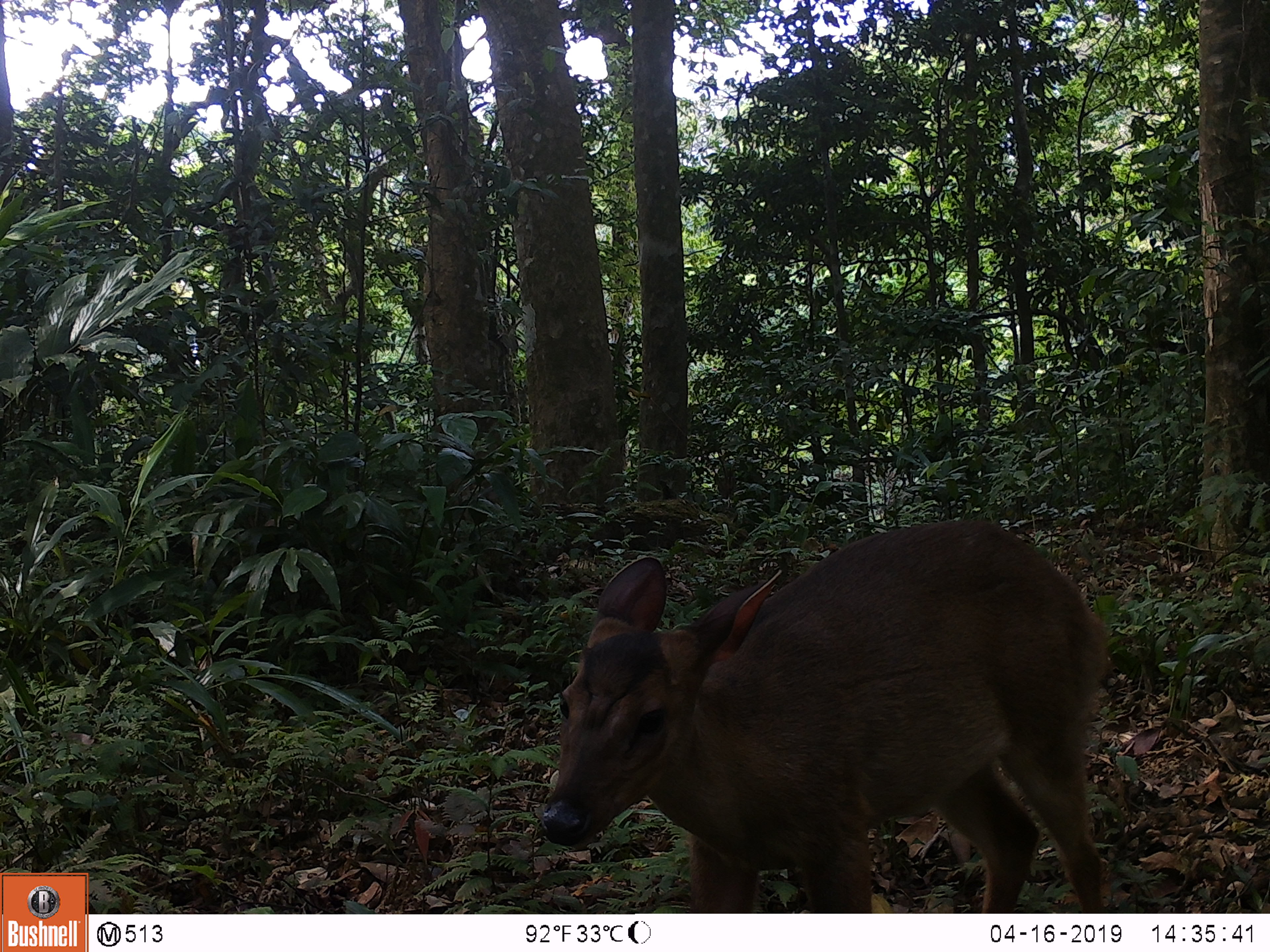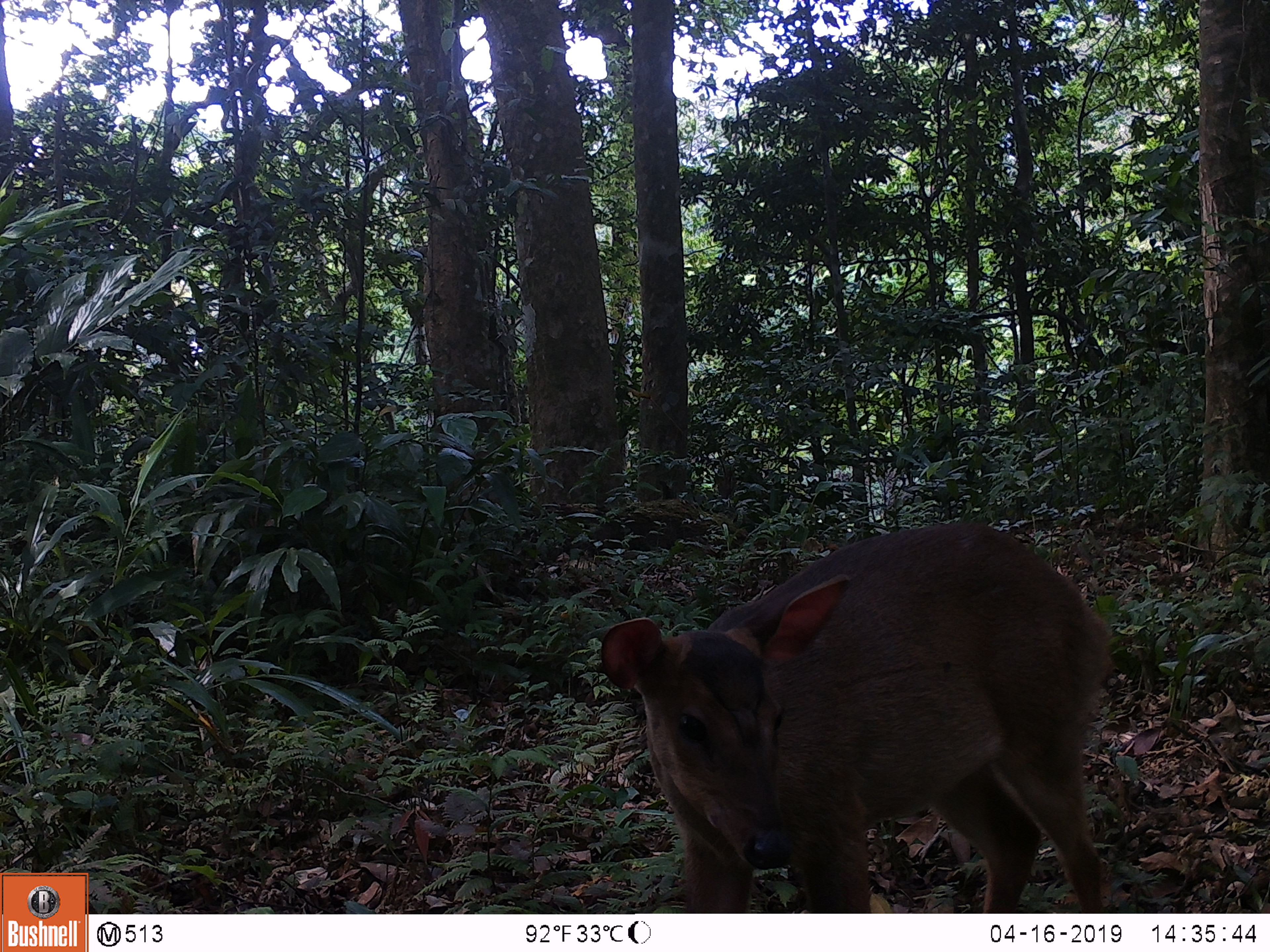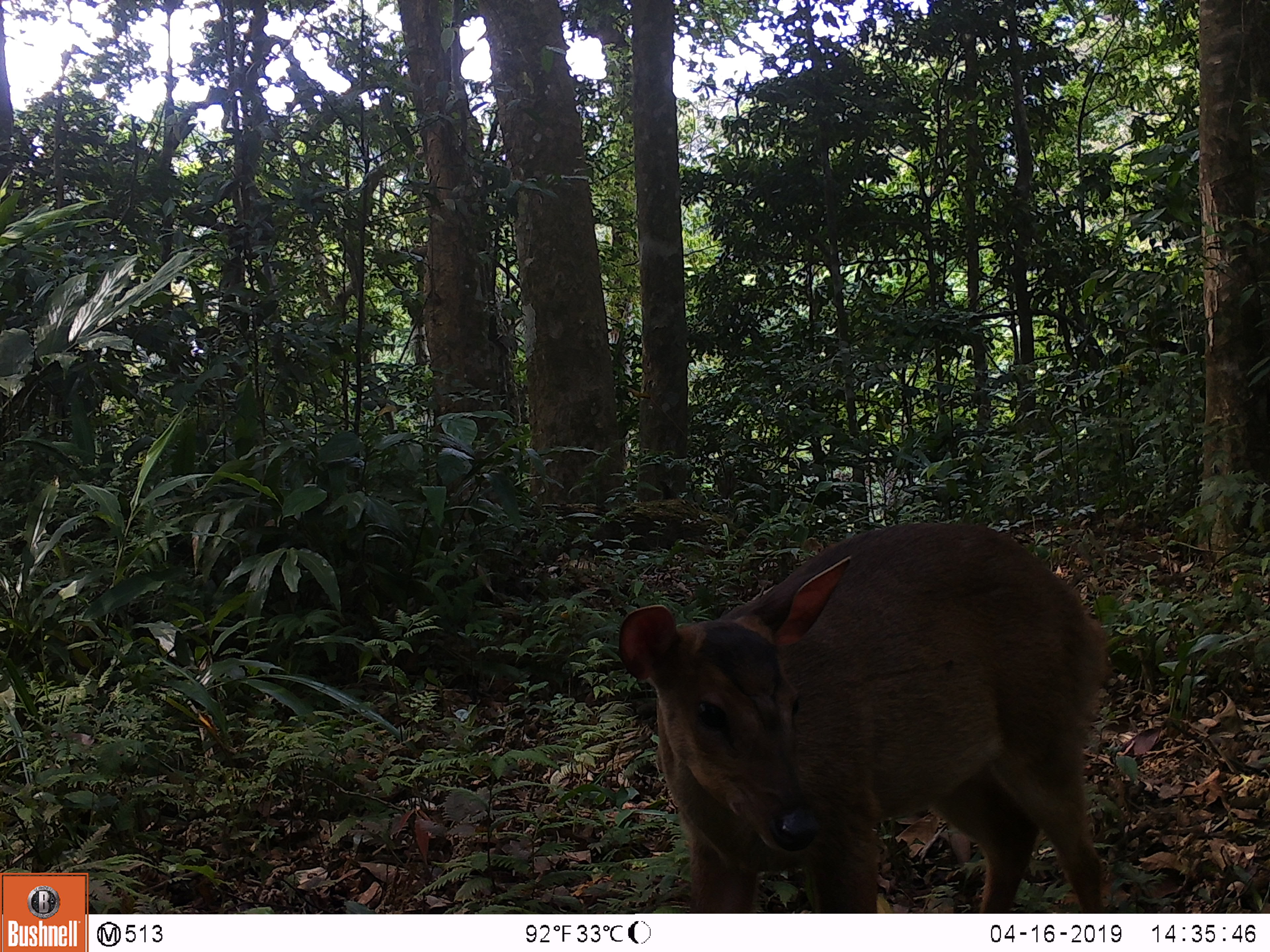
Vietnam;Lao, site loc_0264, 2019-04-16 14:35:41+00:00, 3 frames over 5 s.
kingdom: Animalia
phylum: Chordata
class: Mammalia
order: Artiodactyla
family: Cervidae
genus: Muntiacus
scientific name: Muntiacus vuquangensis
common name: large-antlered muntjac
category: large antlered muntjac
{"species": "large antlered muntjac (large-antlered muntjac) (Muntiacus vuquangensis)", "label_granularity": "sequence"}